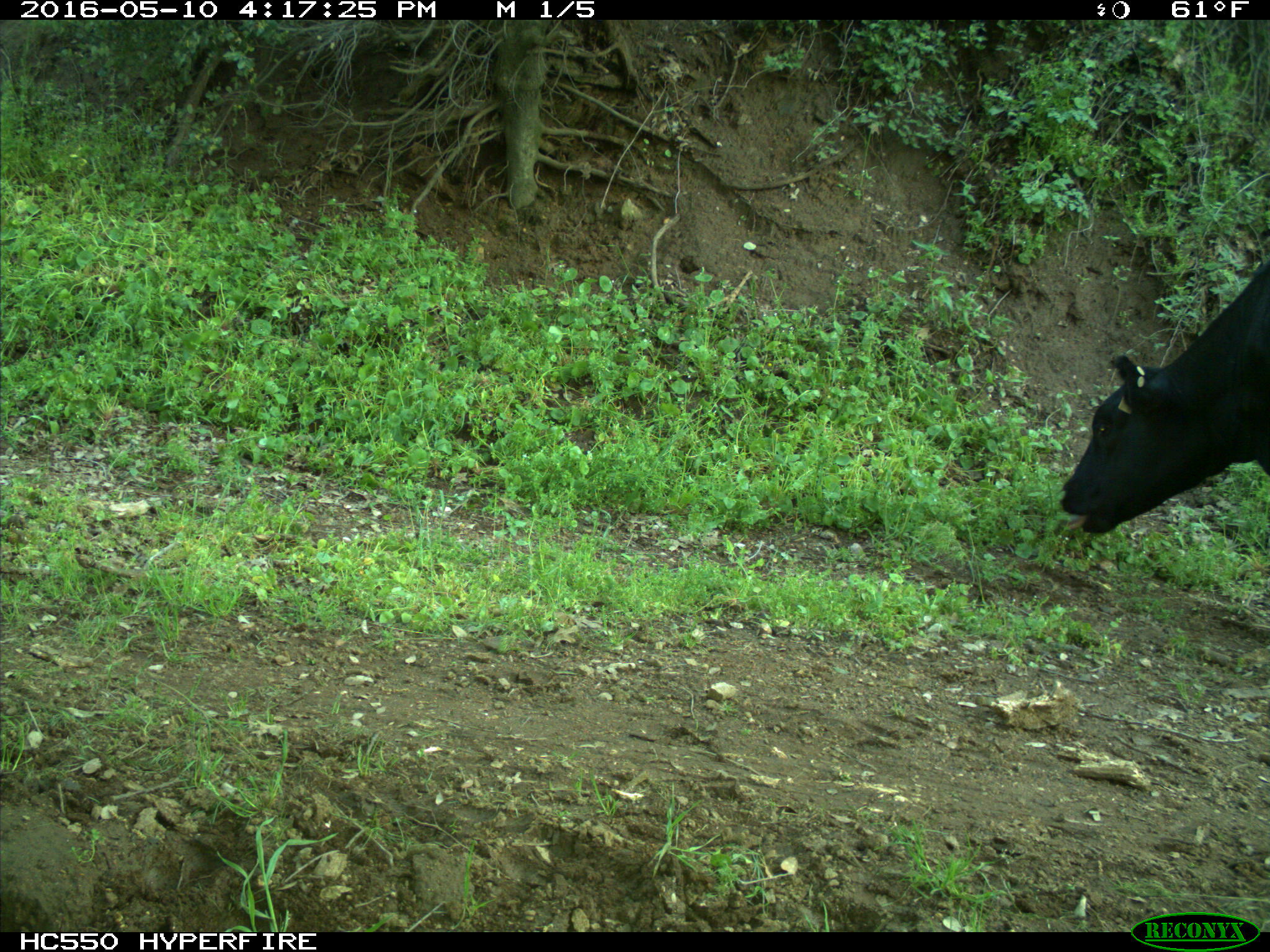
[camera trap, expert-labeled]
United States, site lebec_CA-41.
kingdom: Animalia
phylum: Chordata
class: Mammalia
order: Artiodactyla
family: Bovidae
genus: Bos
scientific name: Bos taurus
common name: domestic cow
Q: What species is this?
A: Bos taurus (domestic cow).